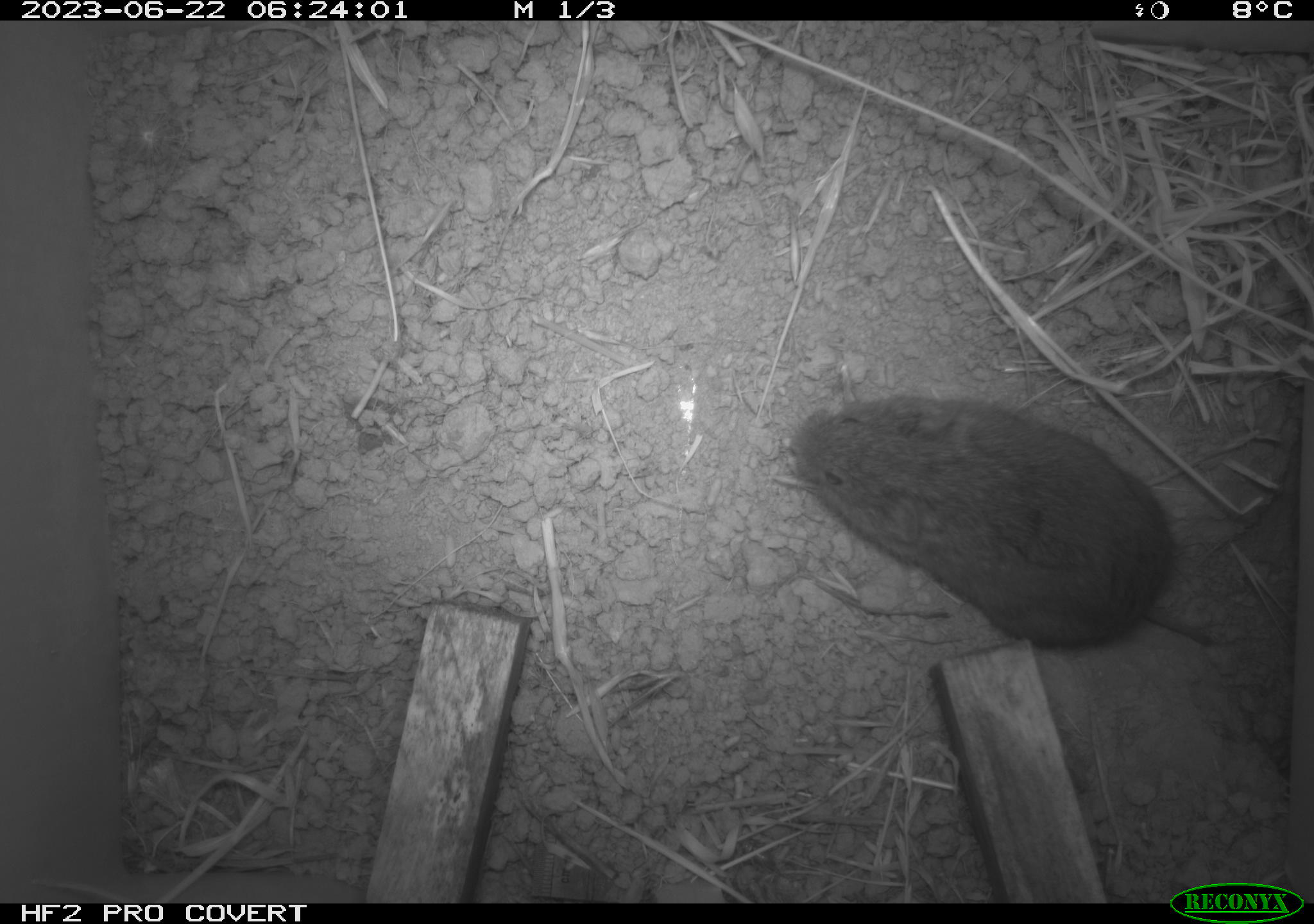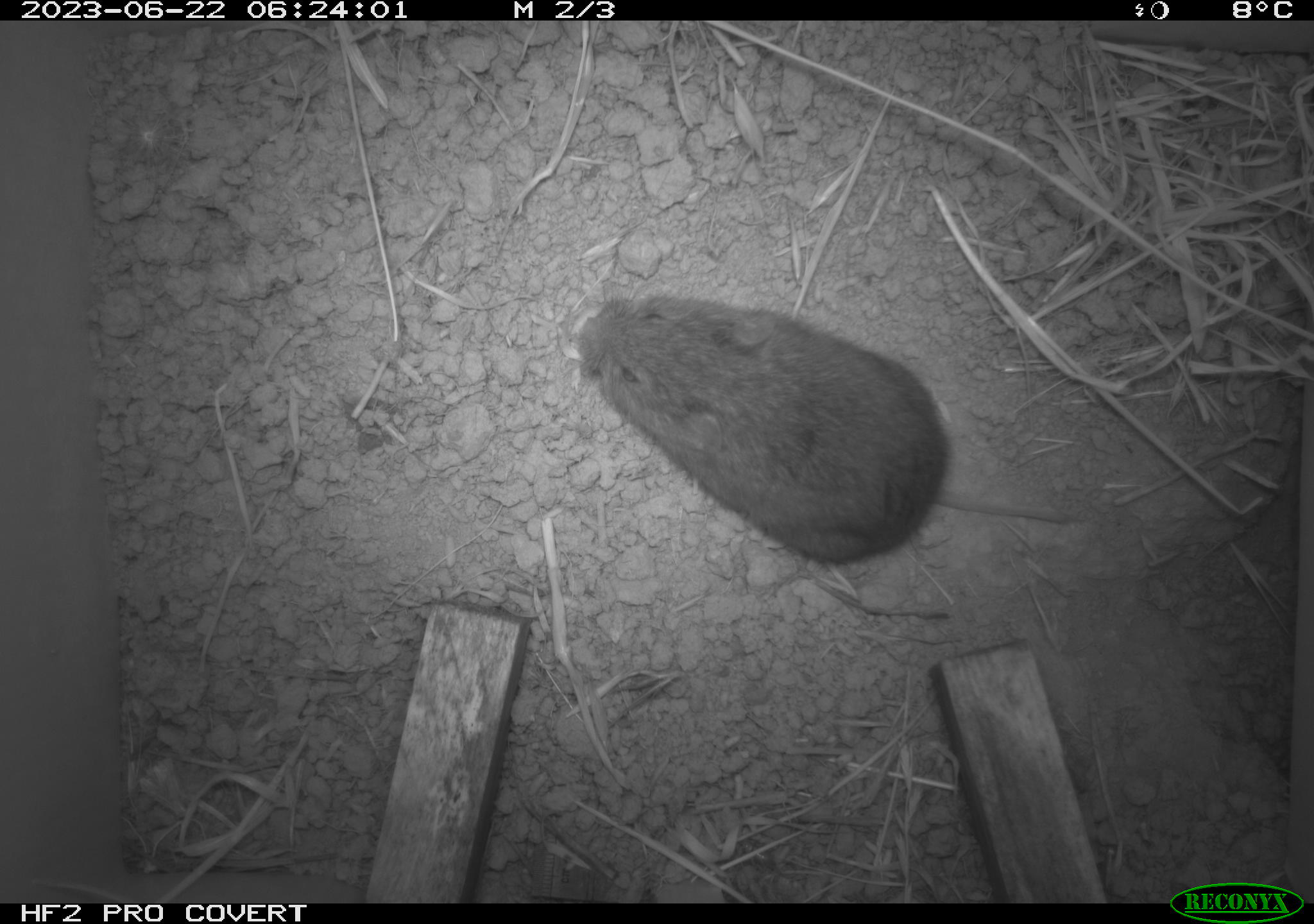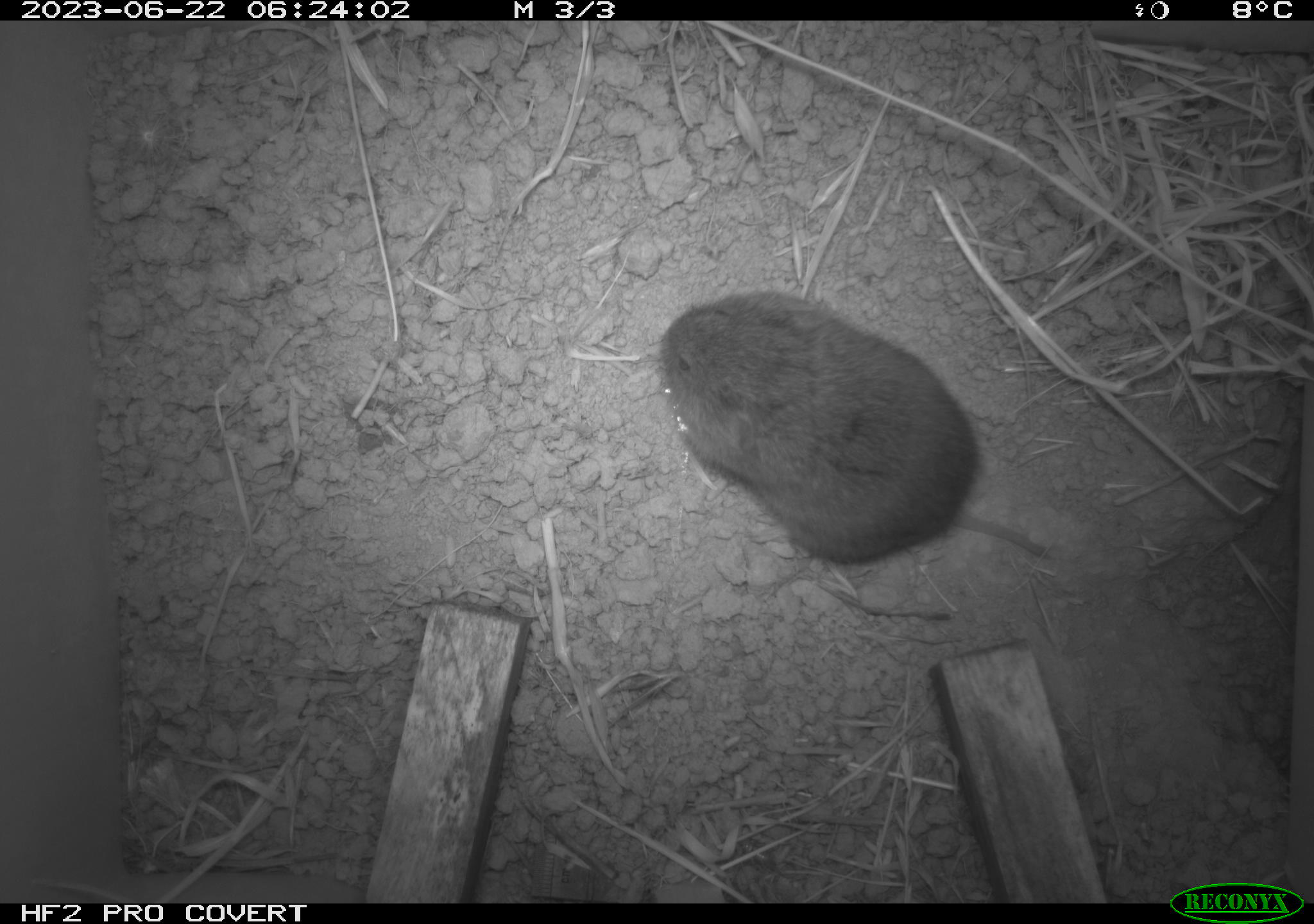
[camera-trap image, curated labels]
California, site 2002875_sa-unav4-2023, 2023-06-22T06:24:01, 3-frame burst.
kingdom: Animalia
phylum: Chordata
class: Mammalia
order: Rodentia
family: Cricetidae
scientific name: Arvicolinae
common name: voles, lemmings, and muskrats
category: arvicolinae subfamily